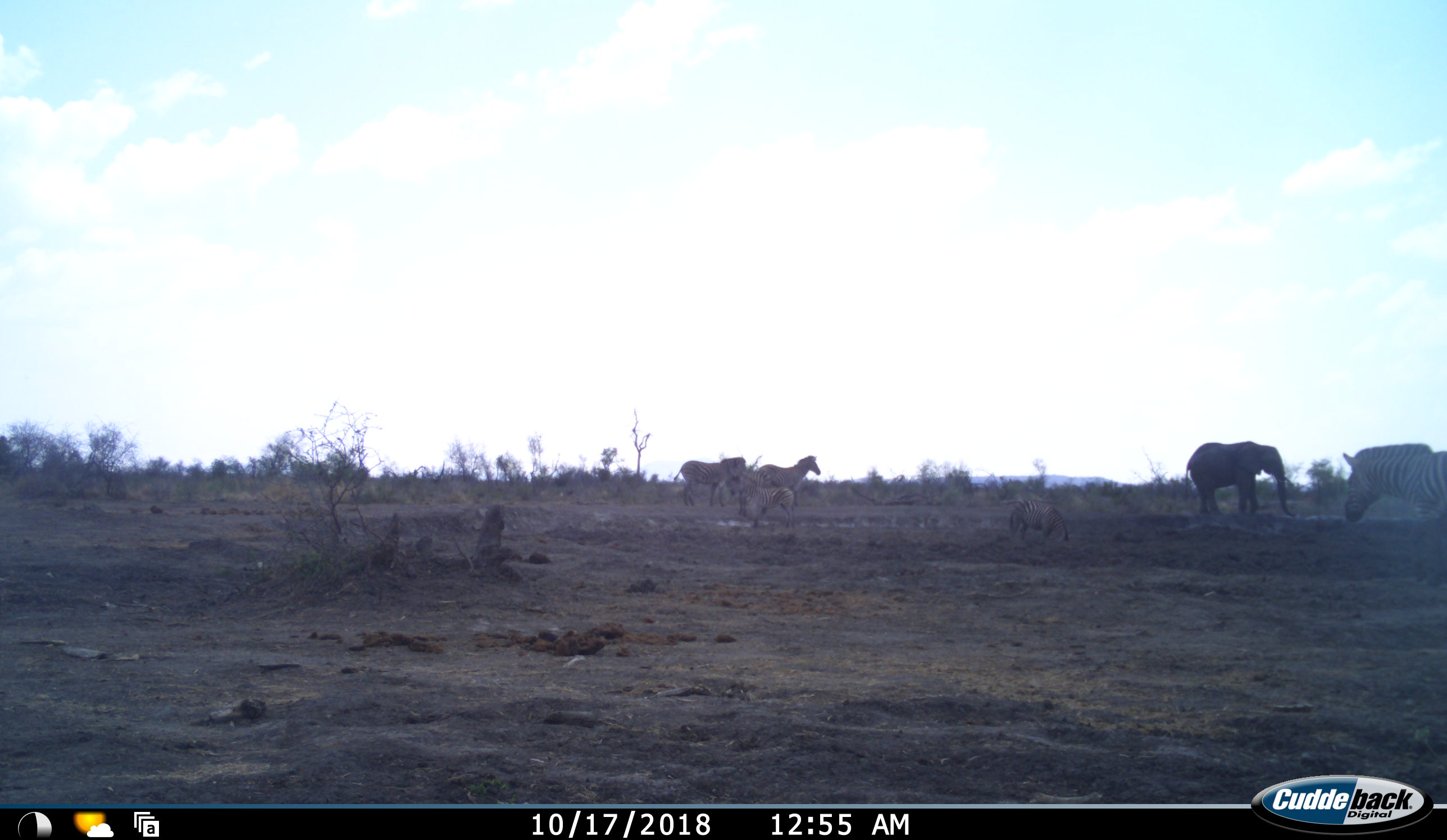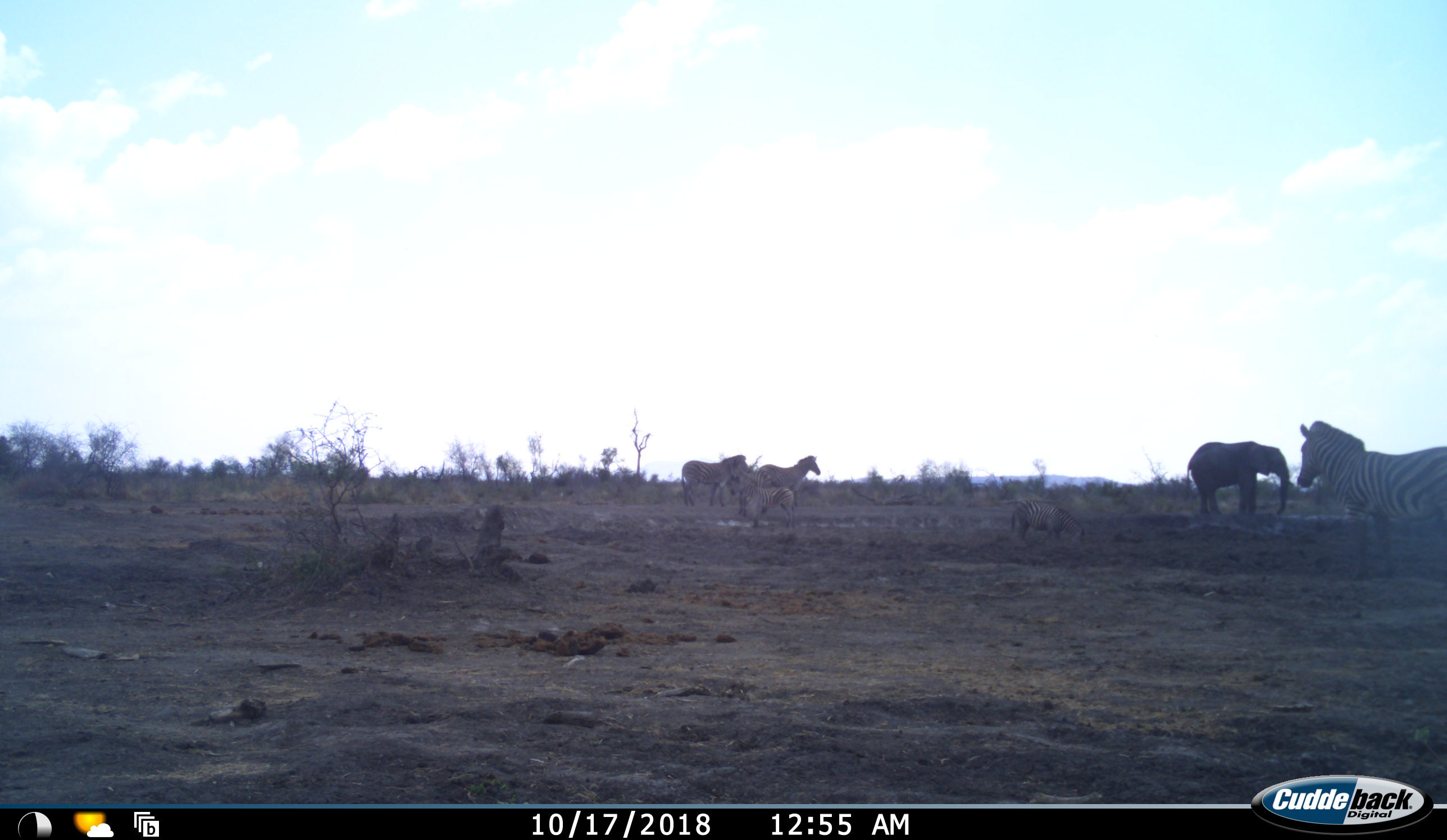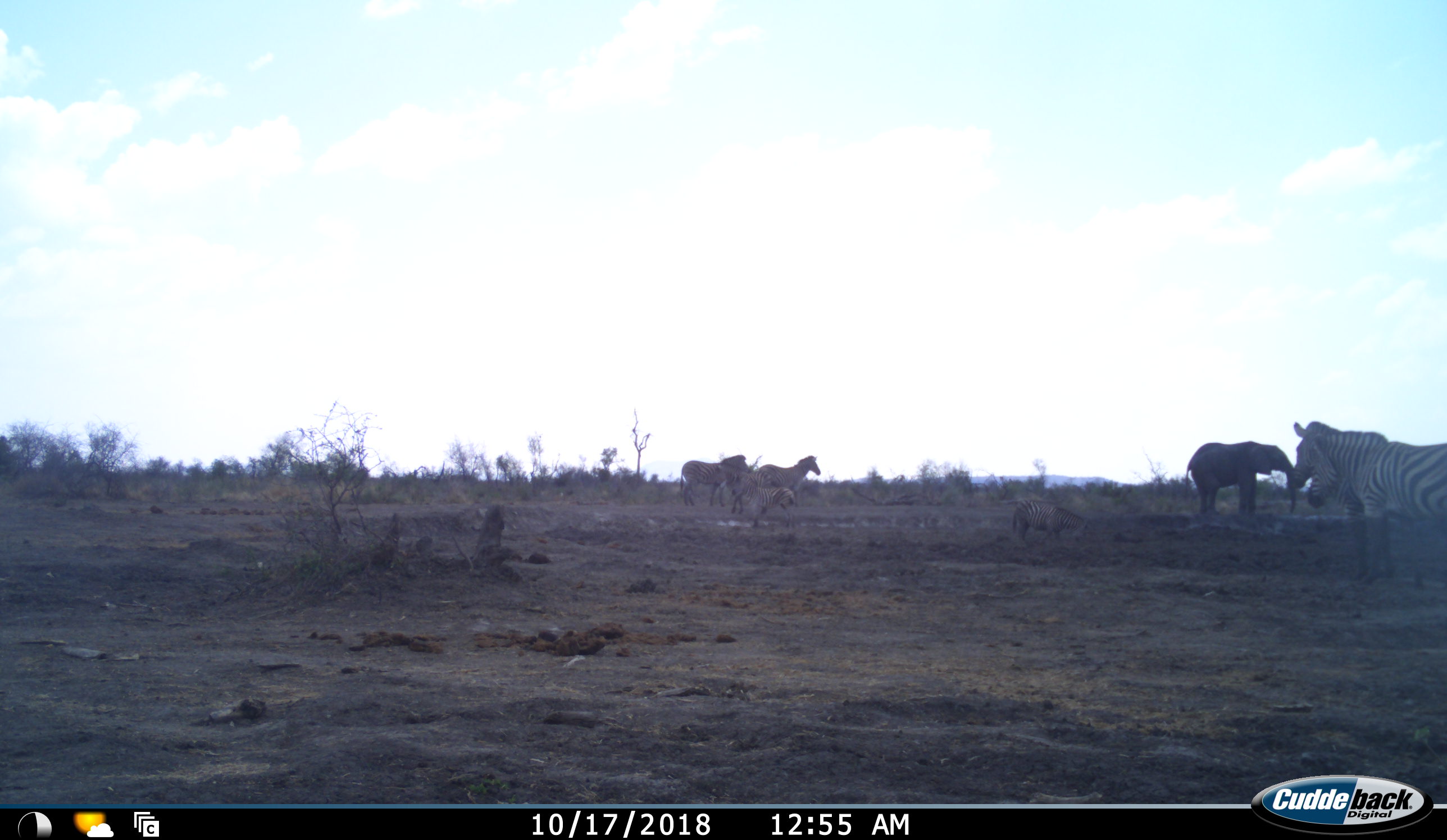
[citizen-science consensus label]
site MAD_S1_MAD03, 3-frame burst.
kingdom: Animalia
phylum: Chordata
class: Mammalia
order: Proboscidea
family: Elephantidae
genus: Loxodonta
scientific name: Loxodonta africana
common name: african bush elephant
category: elephant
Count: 1.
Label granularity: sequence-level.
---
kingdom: Animalia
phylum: Chordata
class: Mammalia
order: Perissodactyla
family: Equidae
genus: Equus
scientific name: Equus quagga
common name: plains zebra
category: zebraplains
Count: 6.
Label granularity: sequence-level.